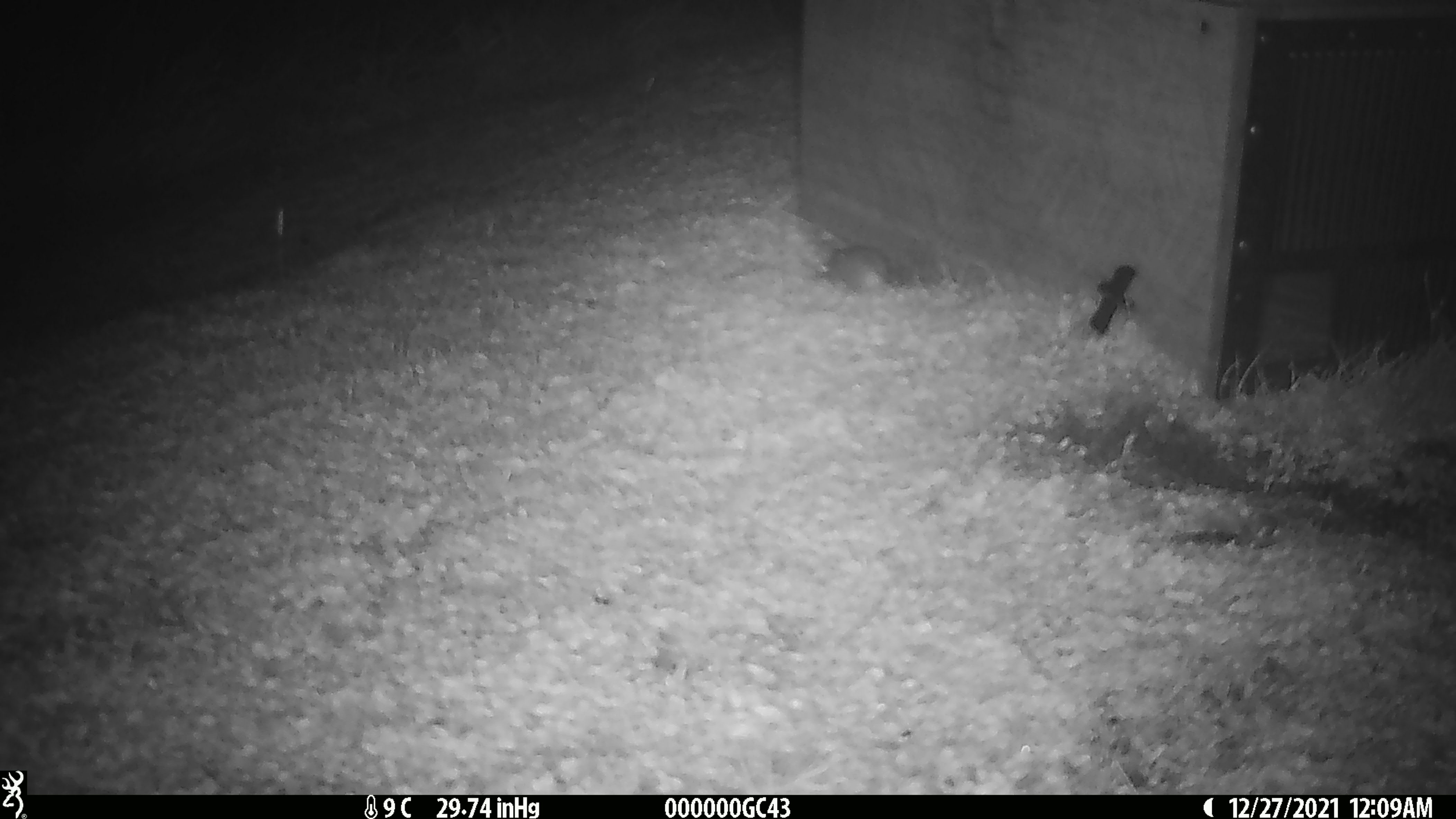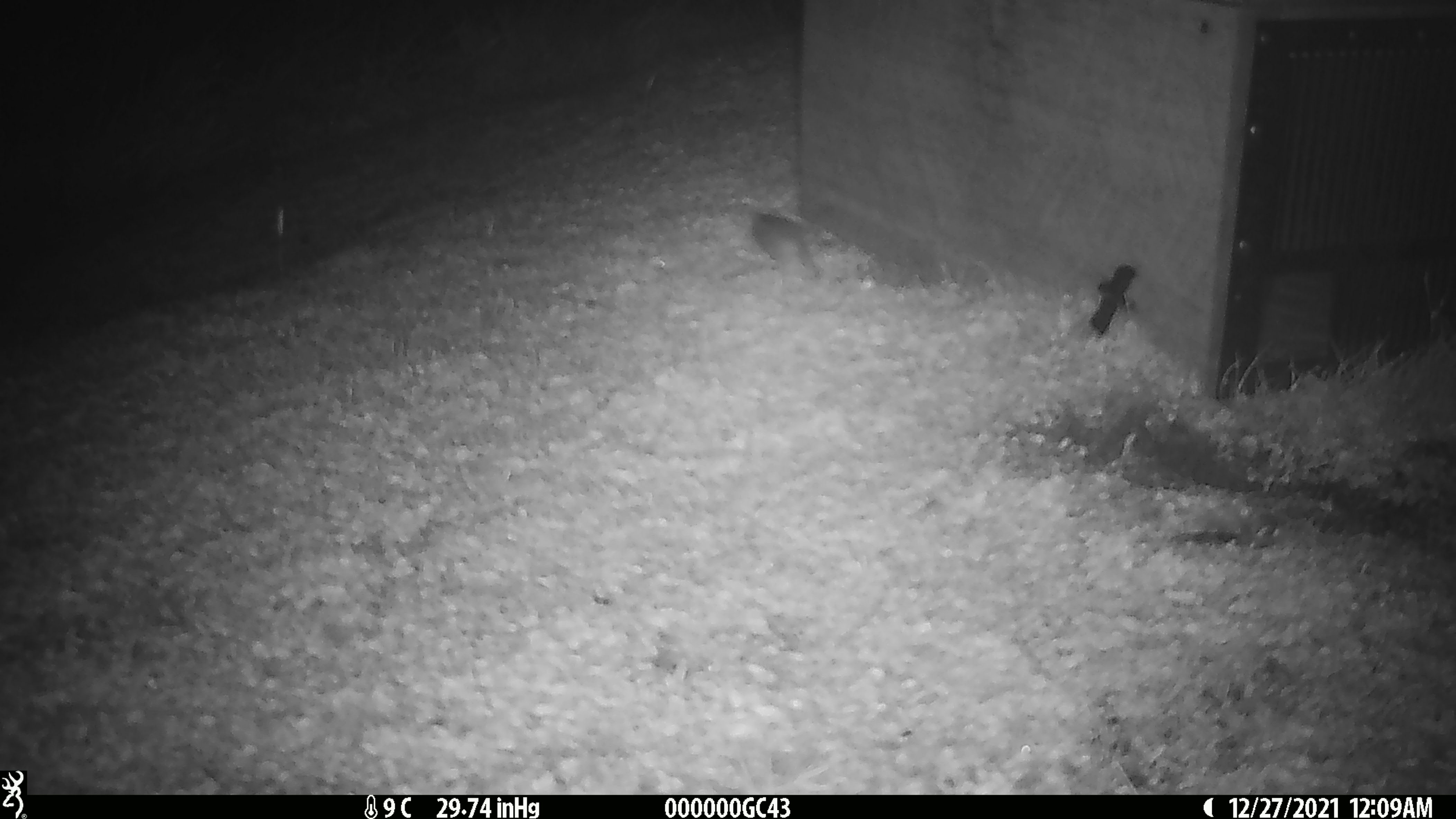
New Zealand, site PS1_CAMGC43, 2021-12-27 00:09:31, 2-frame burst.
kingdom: Animalia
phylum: Chordata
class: Mammalia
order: Rodentia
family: Muridae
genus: Mus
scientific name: Mus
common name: mouse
Mouse (Mus).